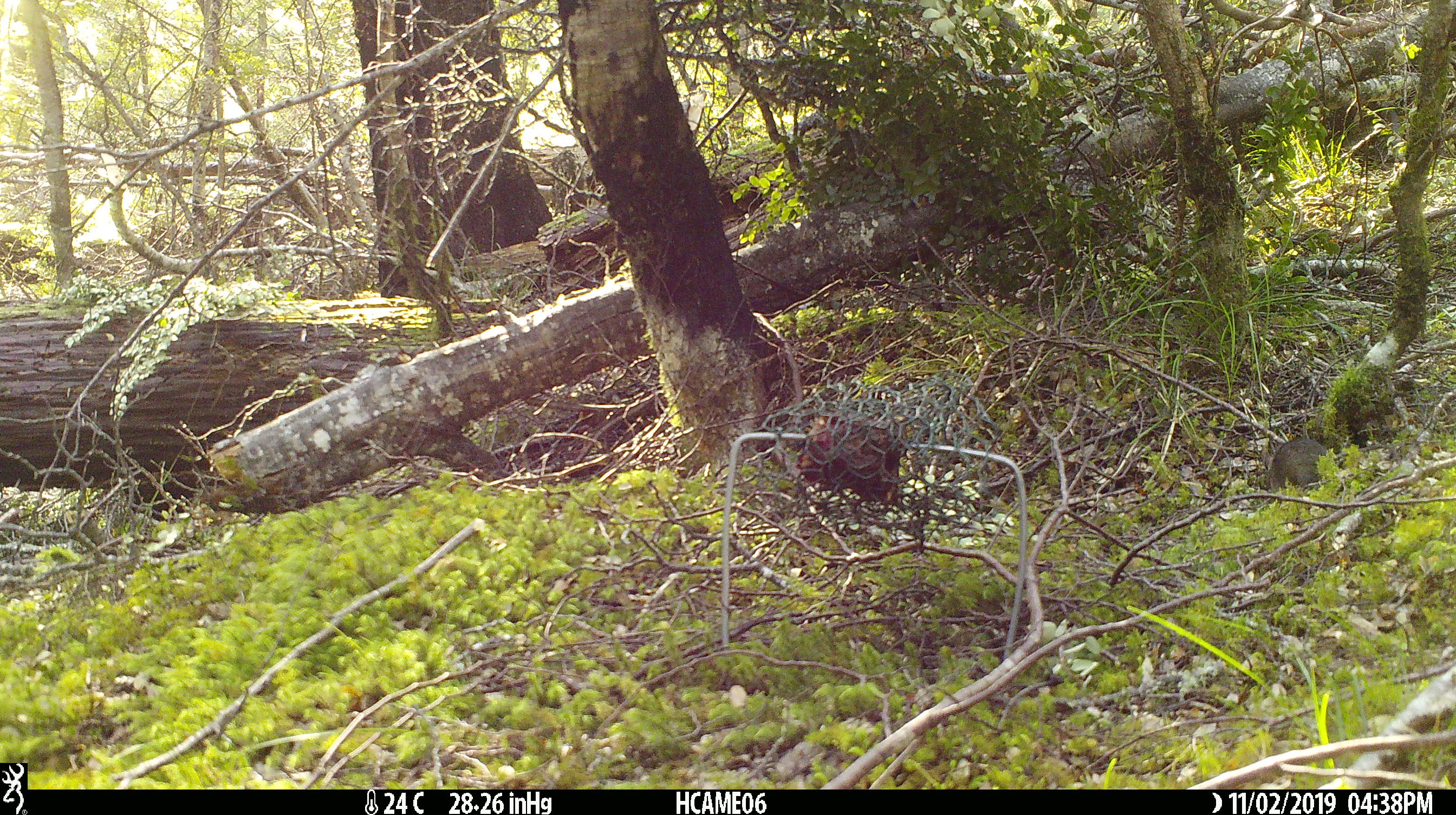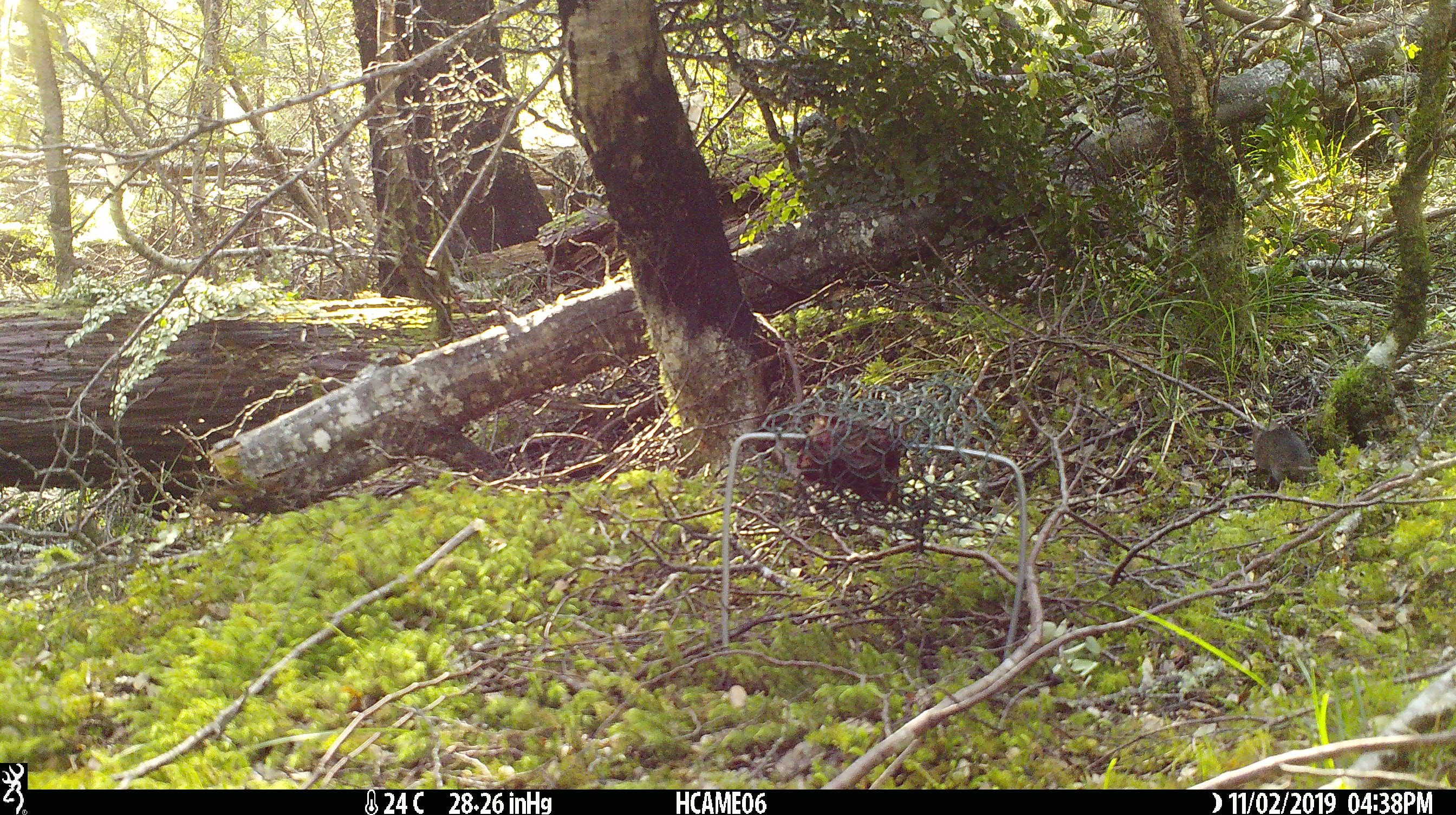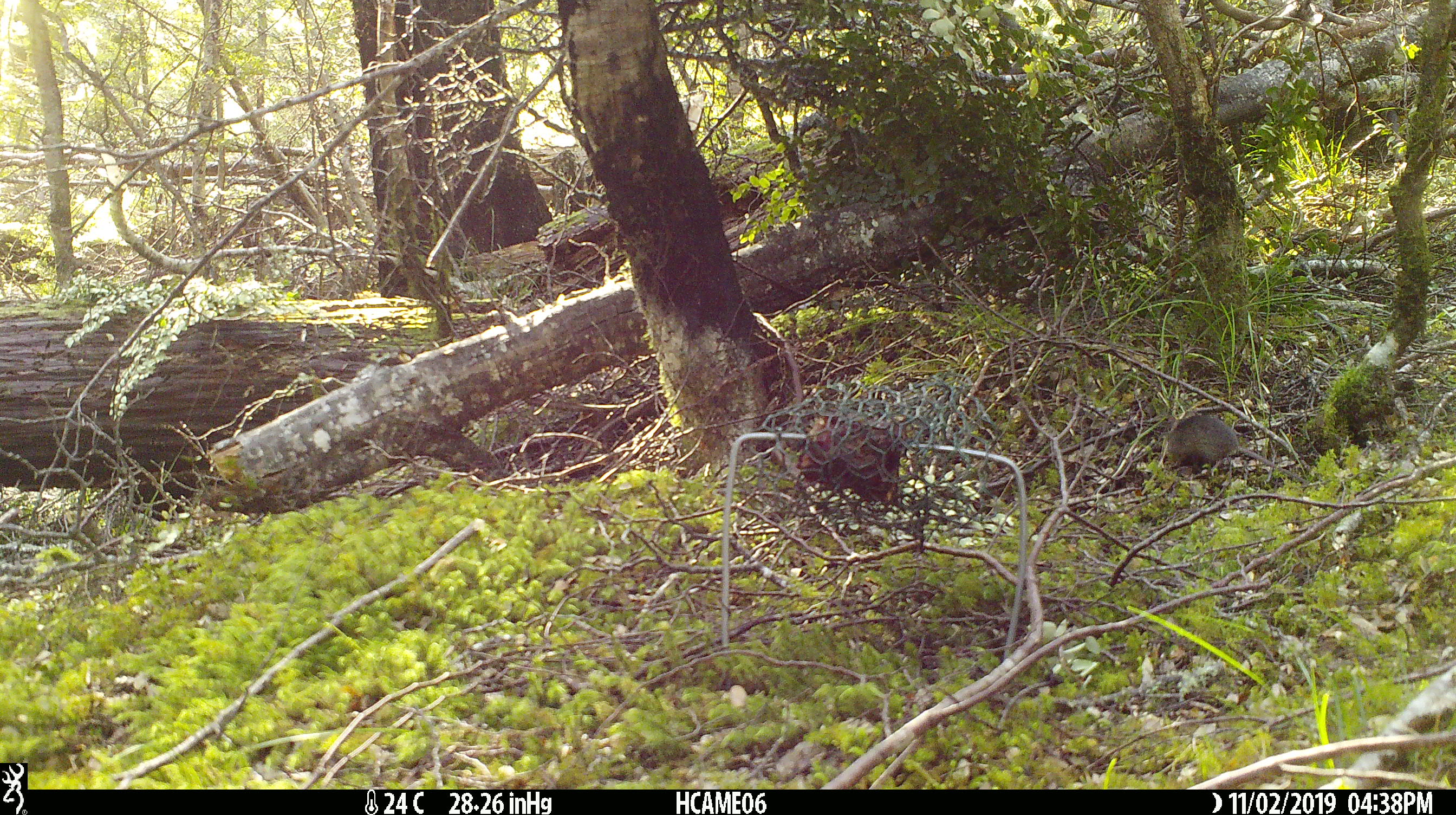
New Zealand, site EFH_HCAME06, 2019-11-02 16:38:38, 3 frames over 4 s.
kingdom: Animalia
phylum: Chordata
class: Mammalia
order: Rodentia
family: Muridae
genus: Mus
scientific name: Mus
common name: mouse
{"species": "mouse (Mus)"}